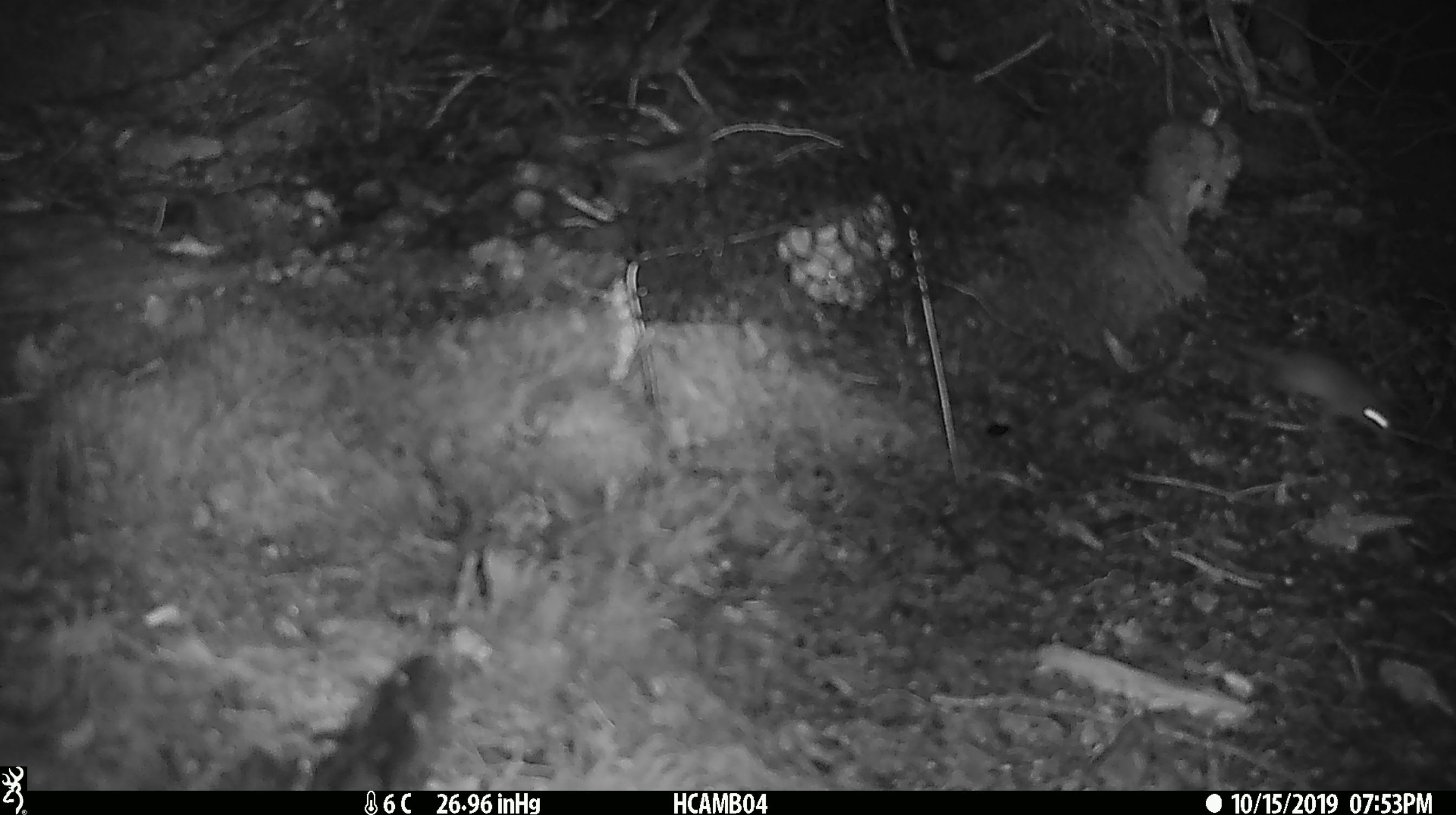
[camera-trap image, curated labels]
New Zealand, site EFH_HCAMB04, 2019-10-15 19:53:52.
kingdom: Animalia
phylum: Chordata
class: Mammalia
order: Rodentia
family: Muridae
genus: Mus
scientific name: Mus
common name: mouse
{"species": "mouse (Mus)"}